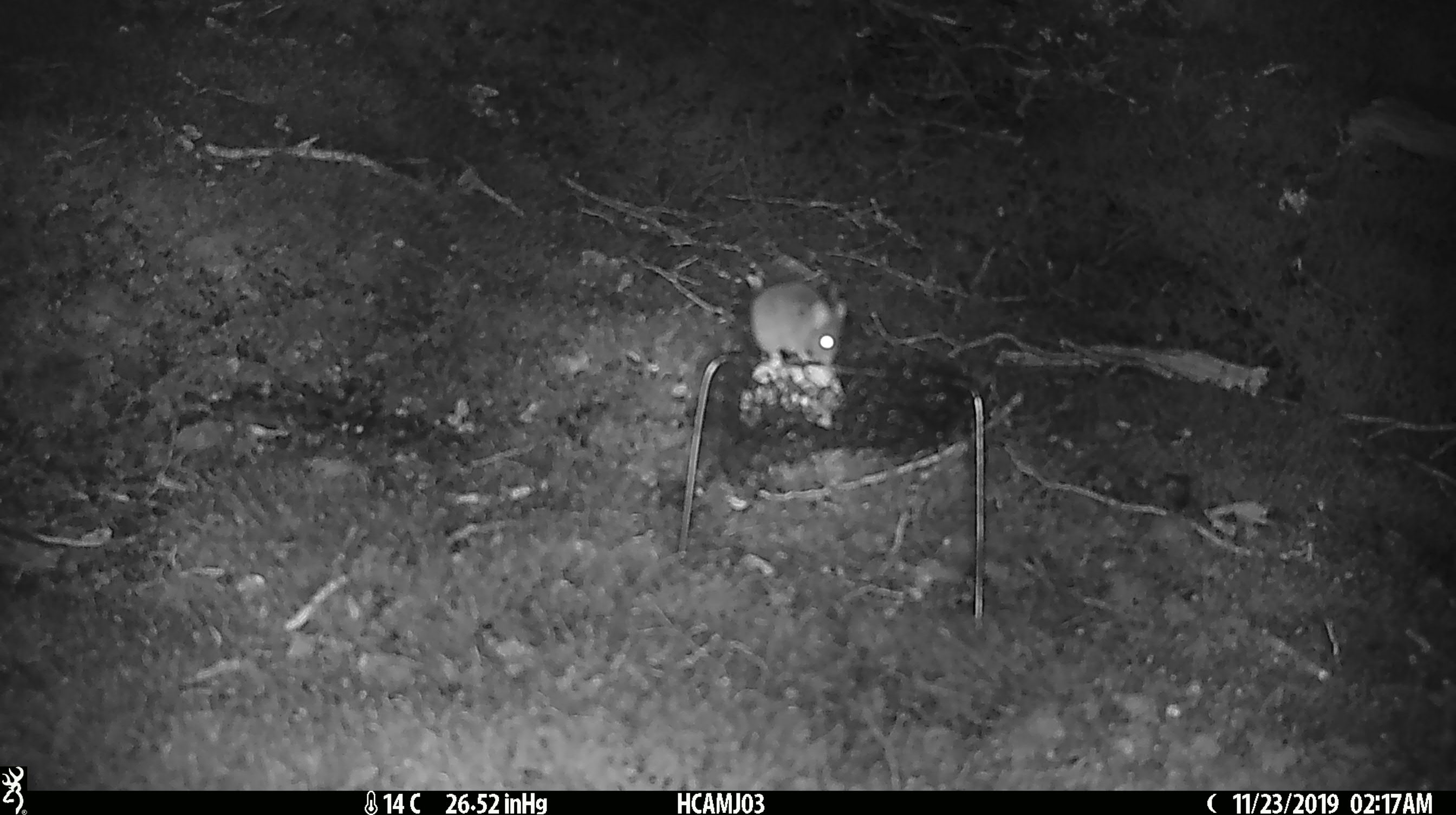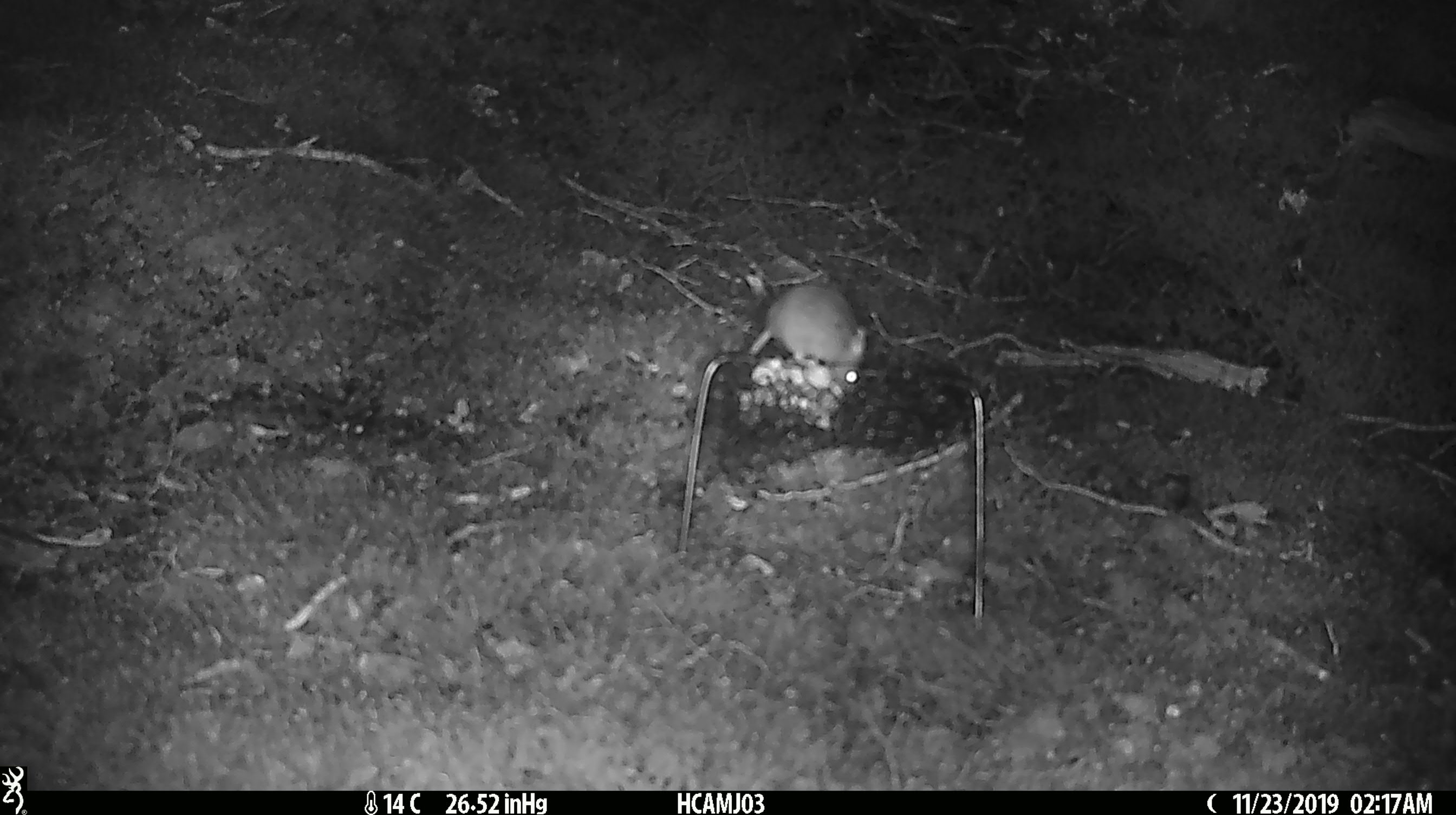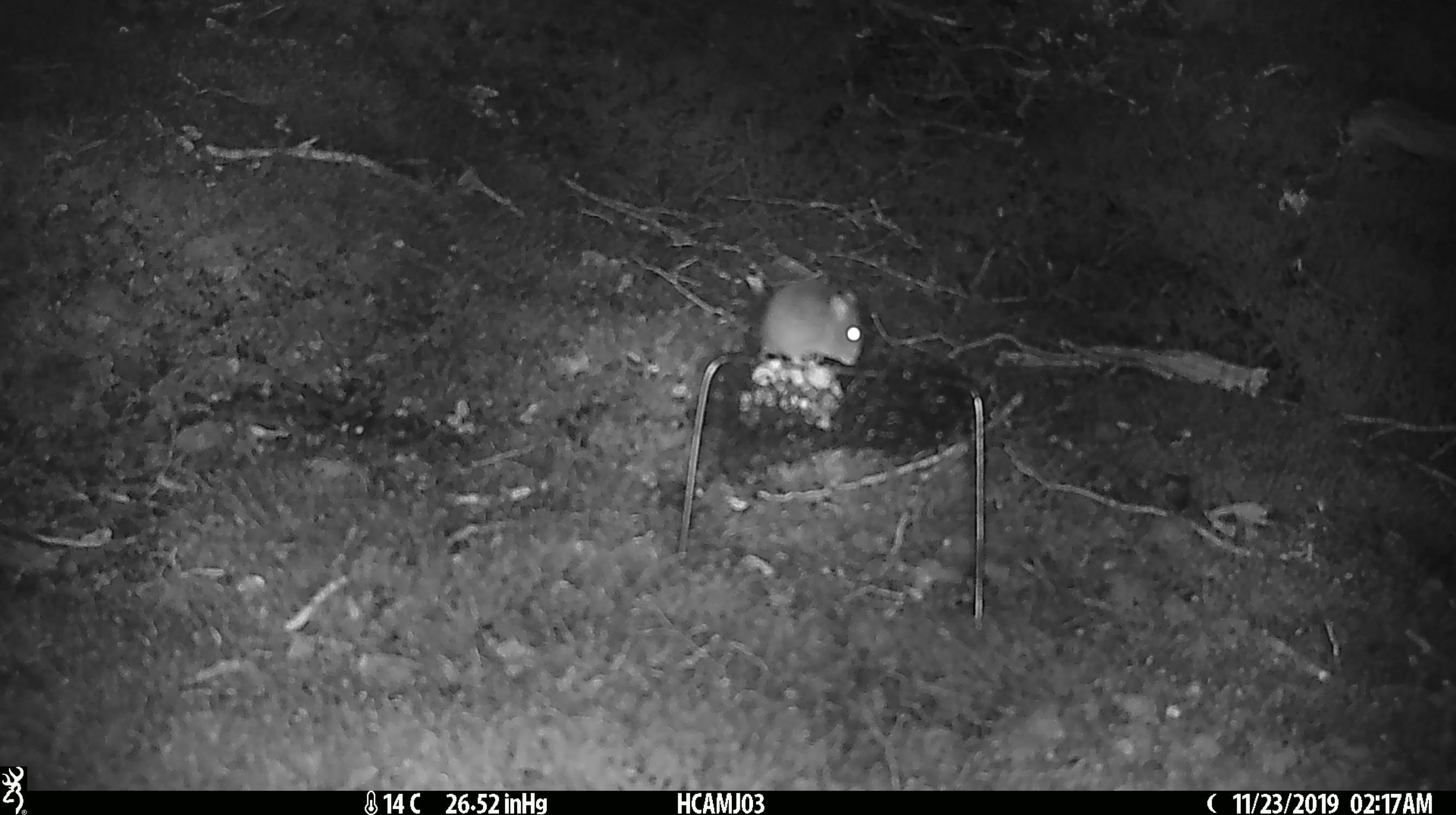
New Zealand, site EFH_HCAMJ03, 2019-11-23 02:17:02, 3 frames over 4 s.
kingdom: Animalia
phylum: Chordata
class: Mammalia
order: Rodentia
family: Muridae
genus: Mus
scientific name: Mus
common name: mouse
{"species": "mouse (Mus)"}